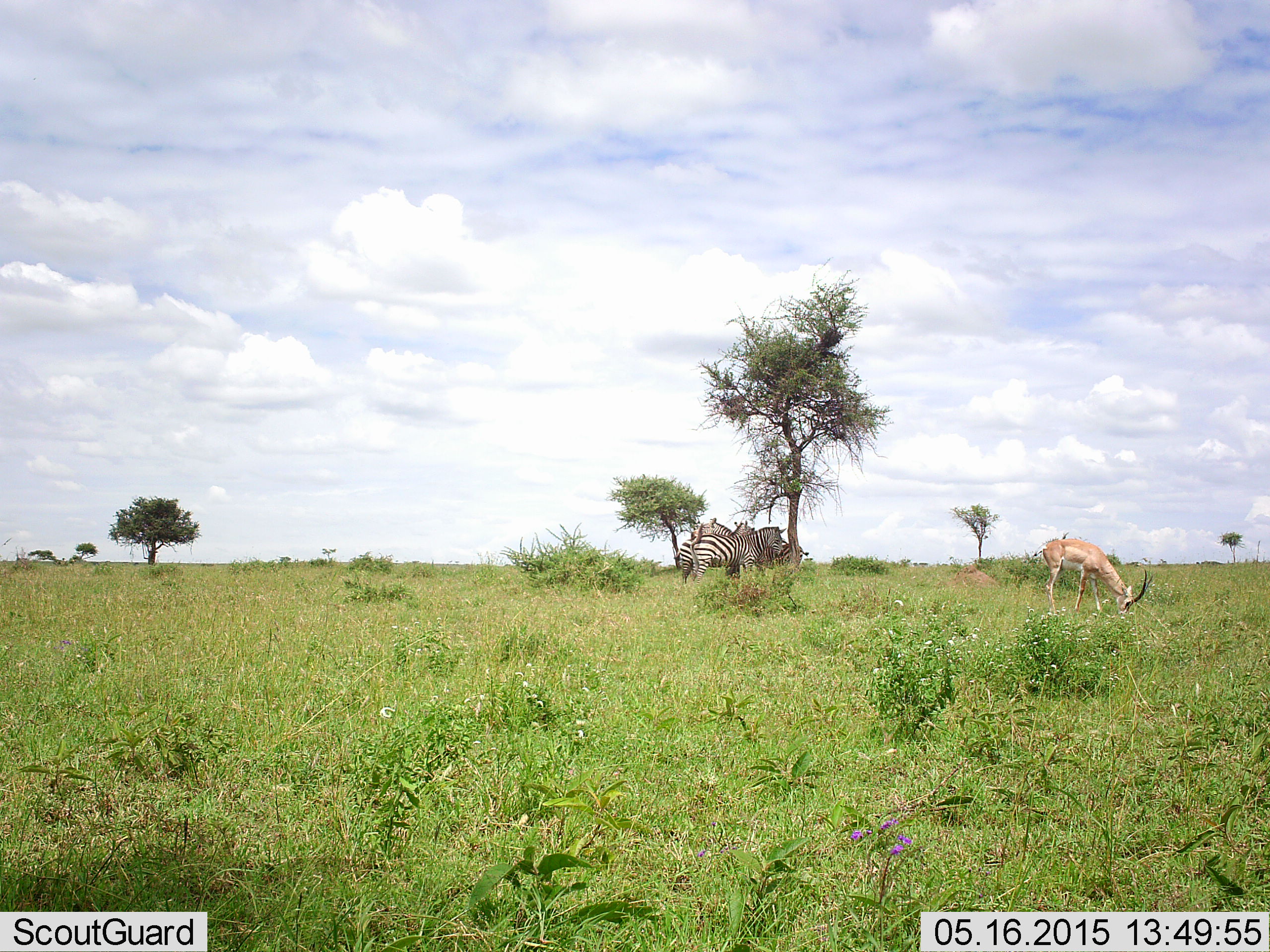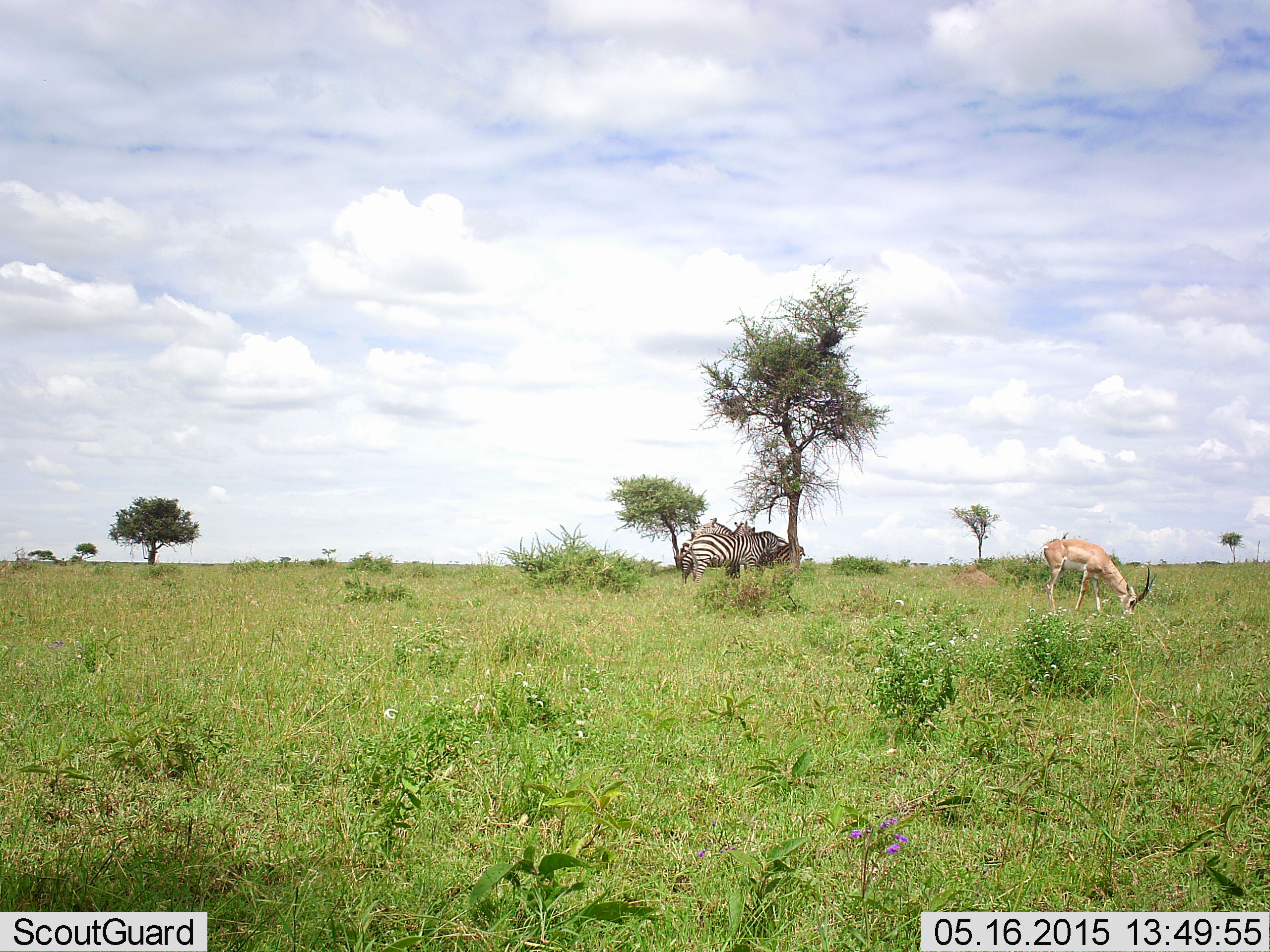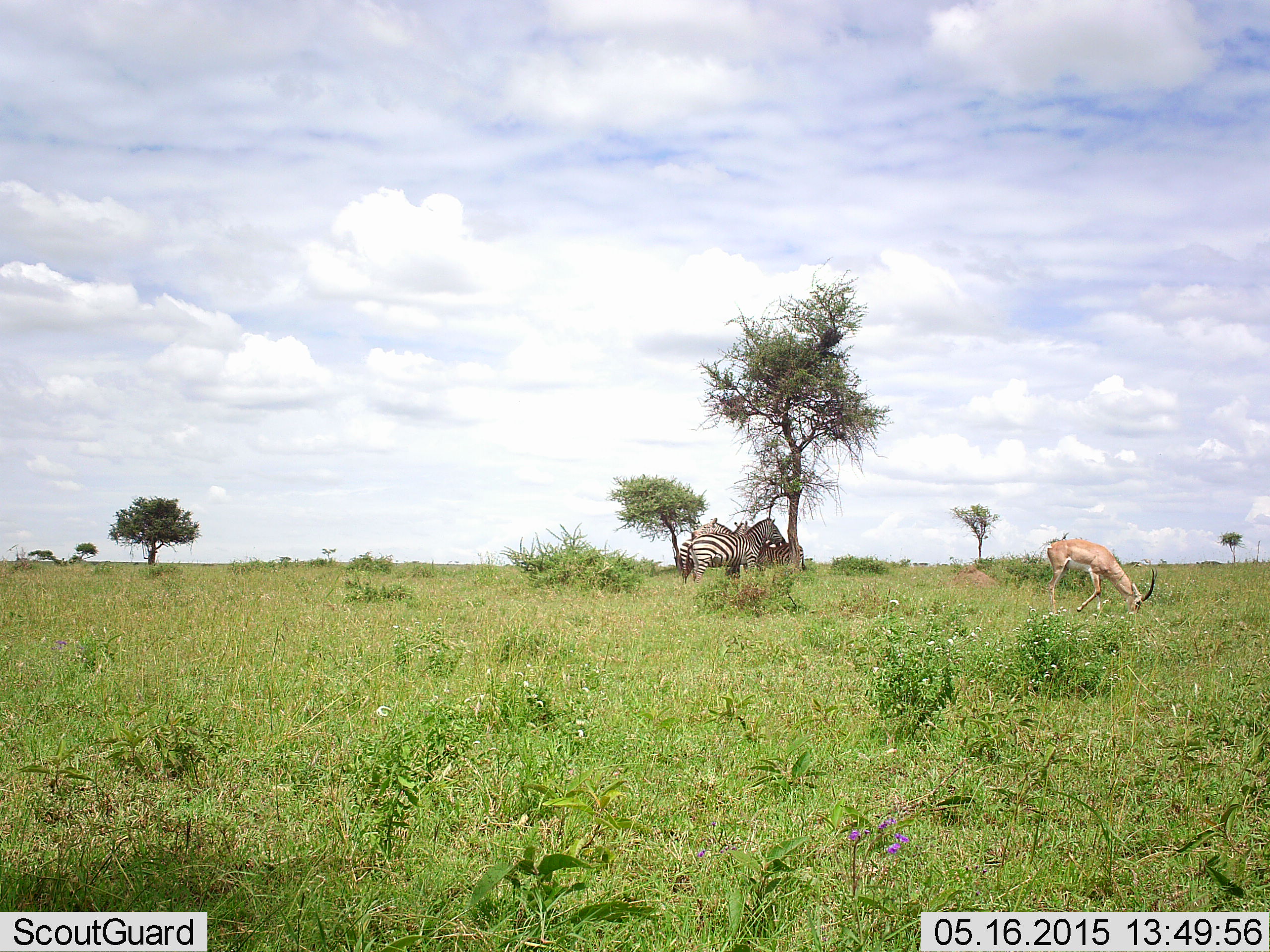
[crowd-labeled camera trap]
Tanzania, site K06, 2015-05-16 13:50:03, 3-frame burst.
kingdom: Animalia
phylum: Chordata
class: Mammalia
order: Artiodactyla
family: Bovidae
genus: Nanger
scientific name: Nanger granti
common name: grant's gazelle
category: gazellegrants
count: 1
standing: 30%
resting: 0%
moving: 0%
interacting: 0%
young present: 0%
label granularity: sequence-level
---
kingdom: Animalia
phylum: Chordata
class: Mammalia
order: Perissodactyla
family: Equidae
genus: Equus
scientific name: Equus quagga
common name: plains zebra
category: zebra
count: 3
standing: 82%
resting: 6%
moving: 12%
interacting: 24%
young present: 0%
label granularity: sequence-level